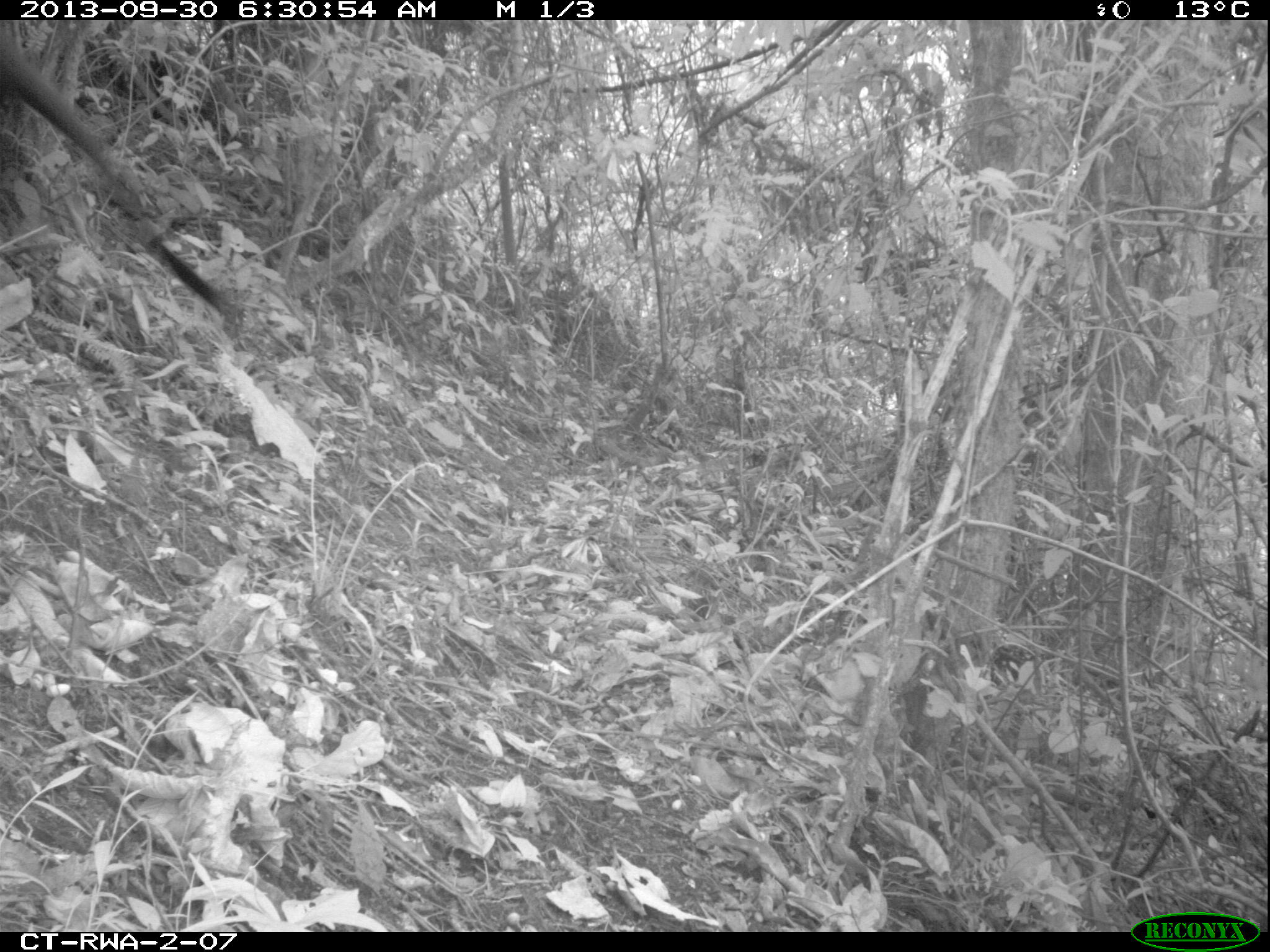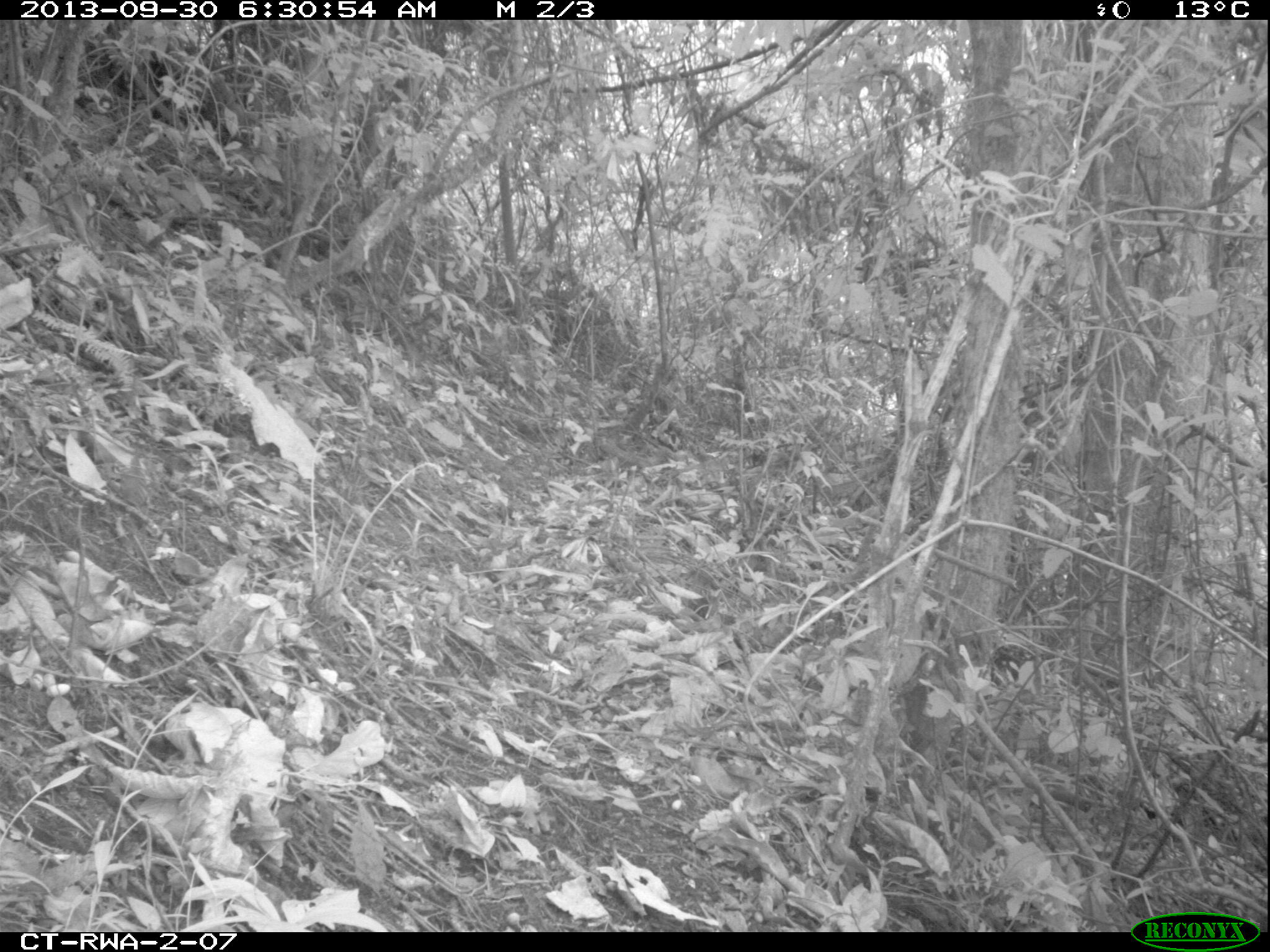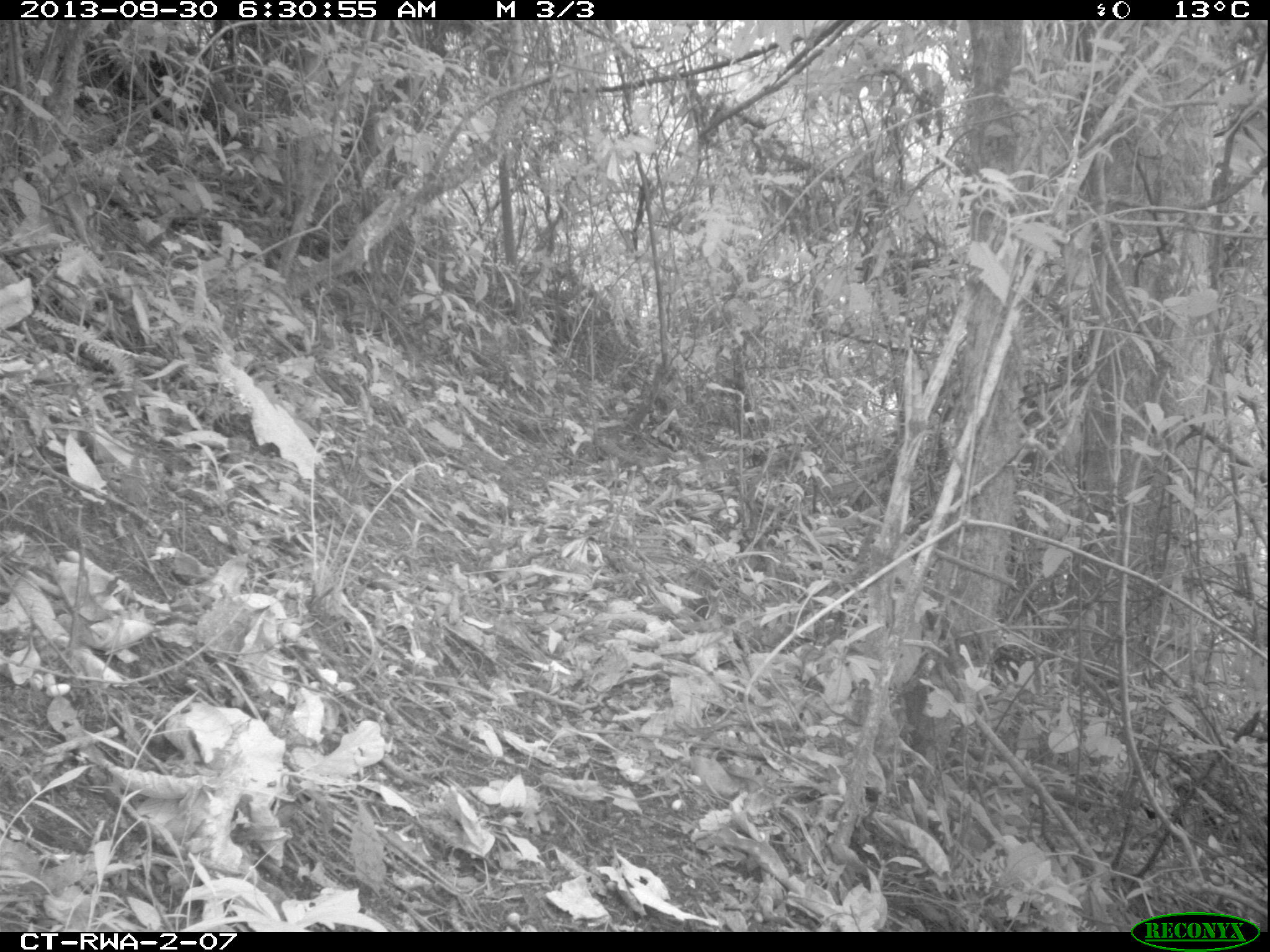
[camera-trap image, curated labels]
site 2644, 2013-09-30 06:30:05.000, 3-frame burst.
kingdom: Animalia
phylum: Chordata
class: Mammalia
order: Primates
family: Cercopithecidae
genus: Allochrocebus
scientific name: Allochrocebus lhoesti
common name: l'hoest's monkey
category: cercopithecus lhoesti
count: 1